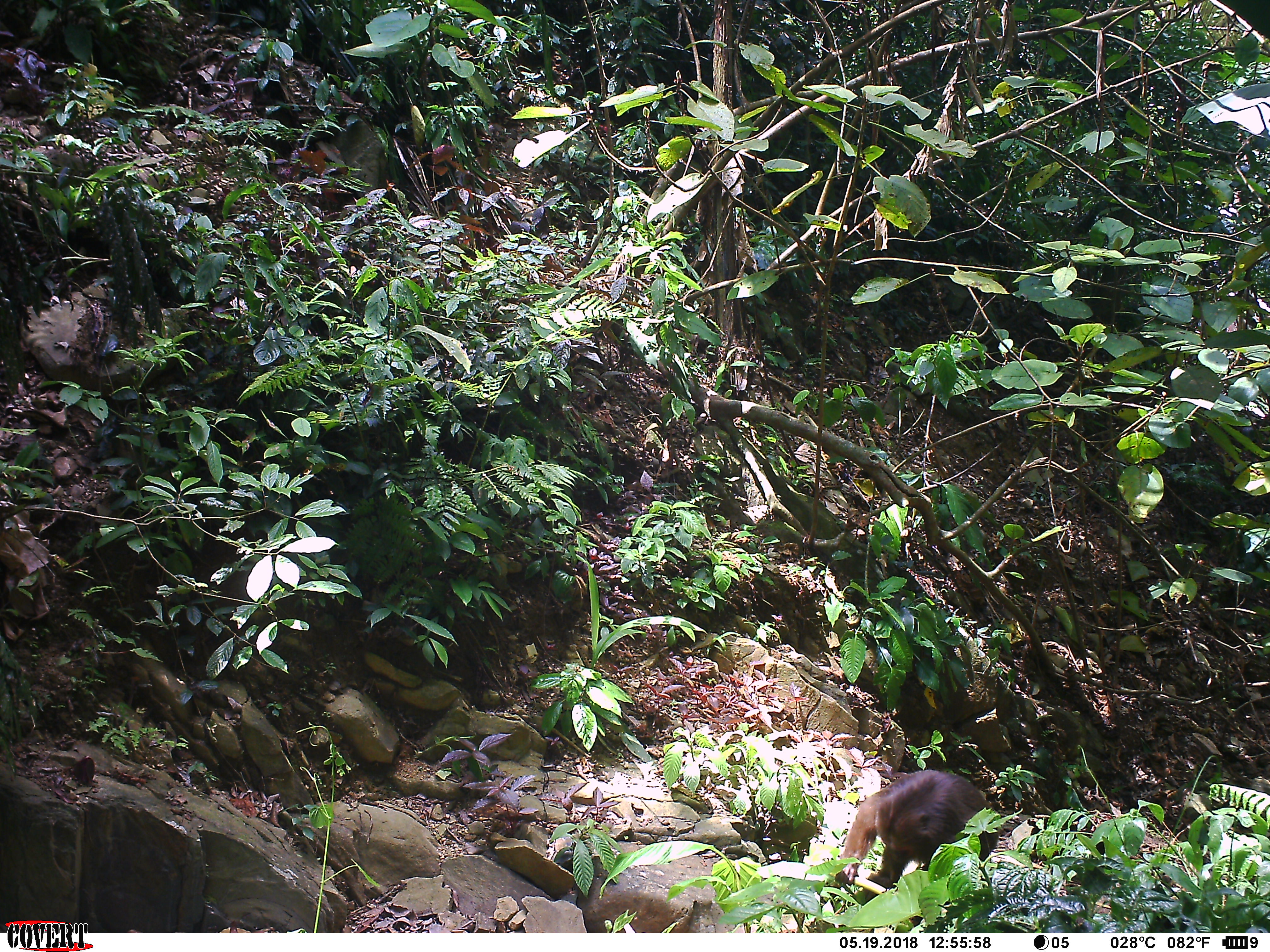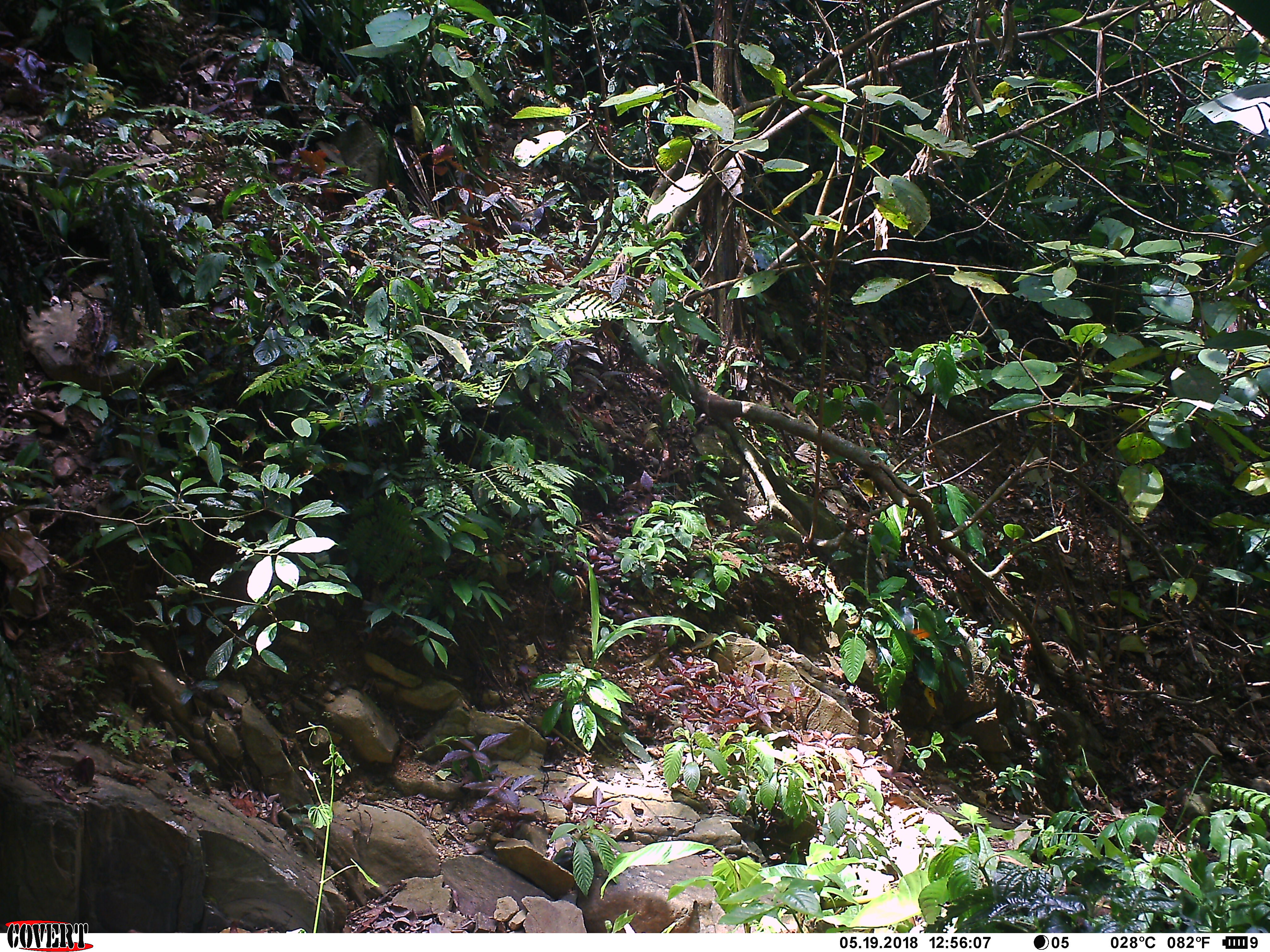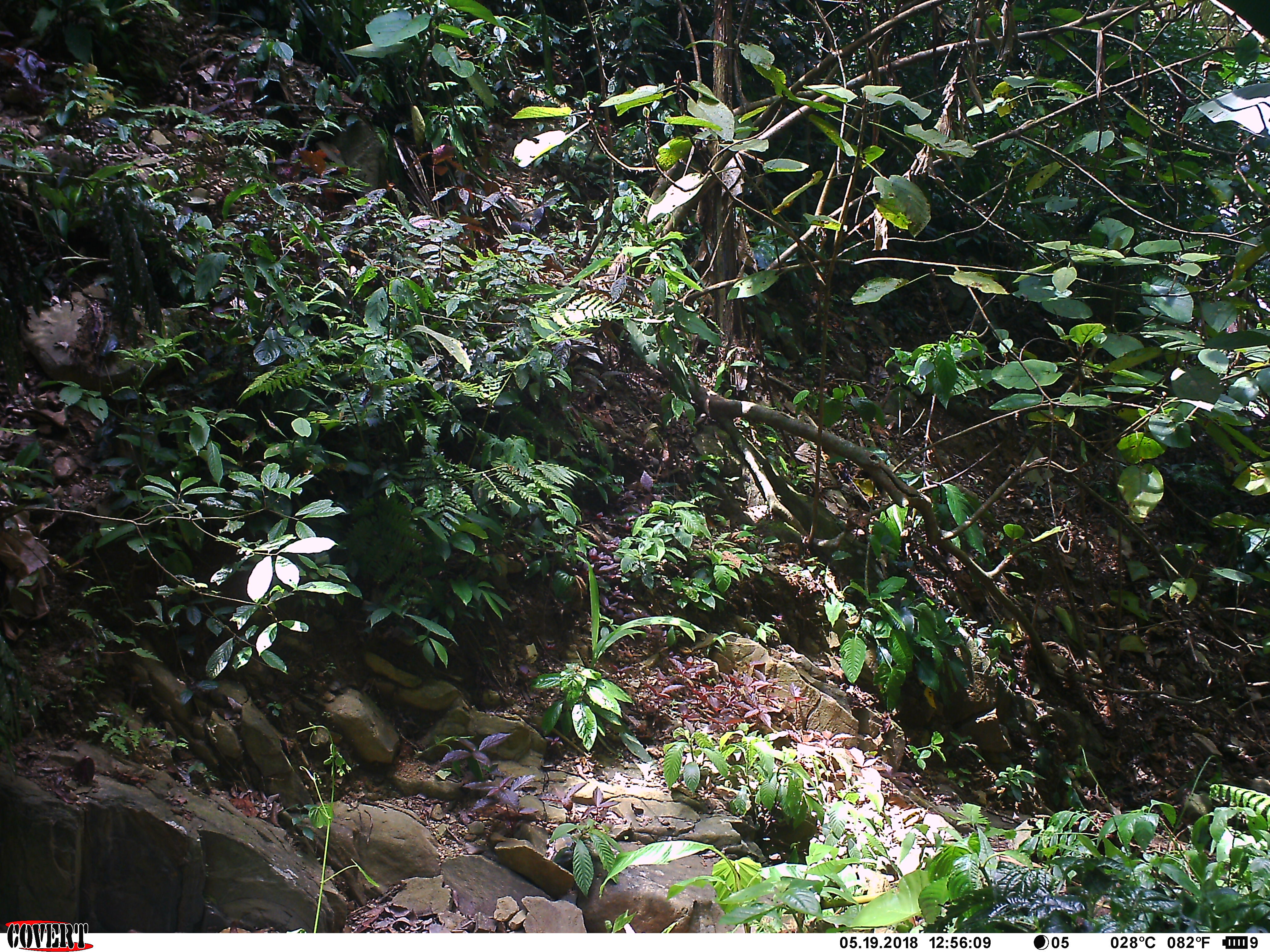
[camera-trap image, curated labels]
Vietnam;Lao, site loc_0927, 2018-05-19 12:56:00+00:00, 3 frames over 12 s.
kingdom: Animalia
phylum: Chordata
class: Mammalia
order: Primates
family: Cercopithecidae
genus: Macaca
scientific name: Macaca arctoides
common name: stump-tailed macaque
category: stump tailed macaque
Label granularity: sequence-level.